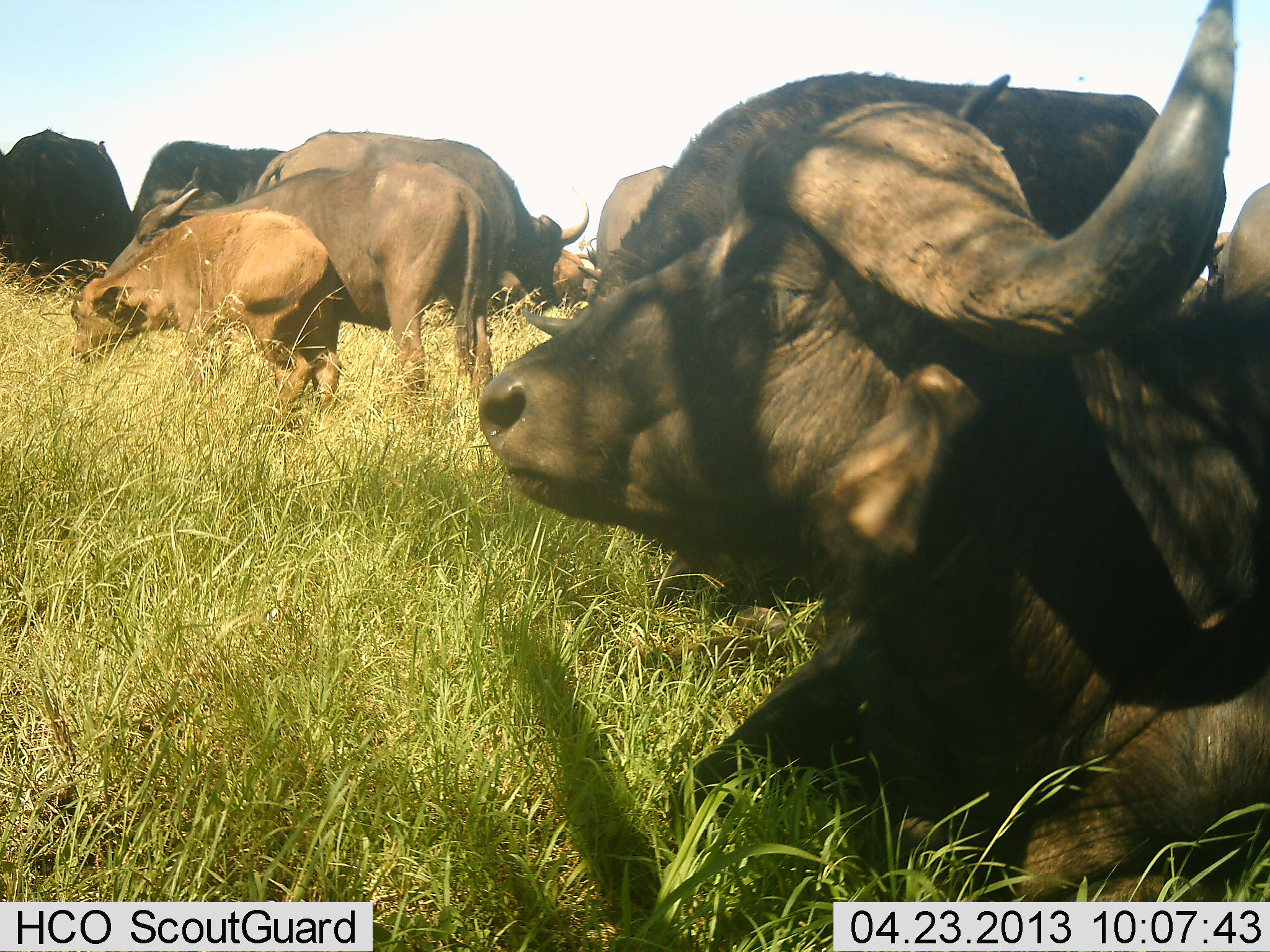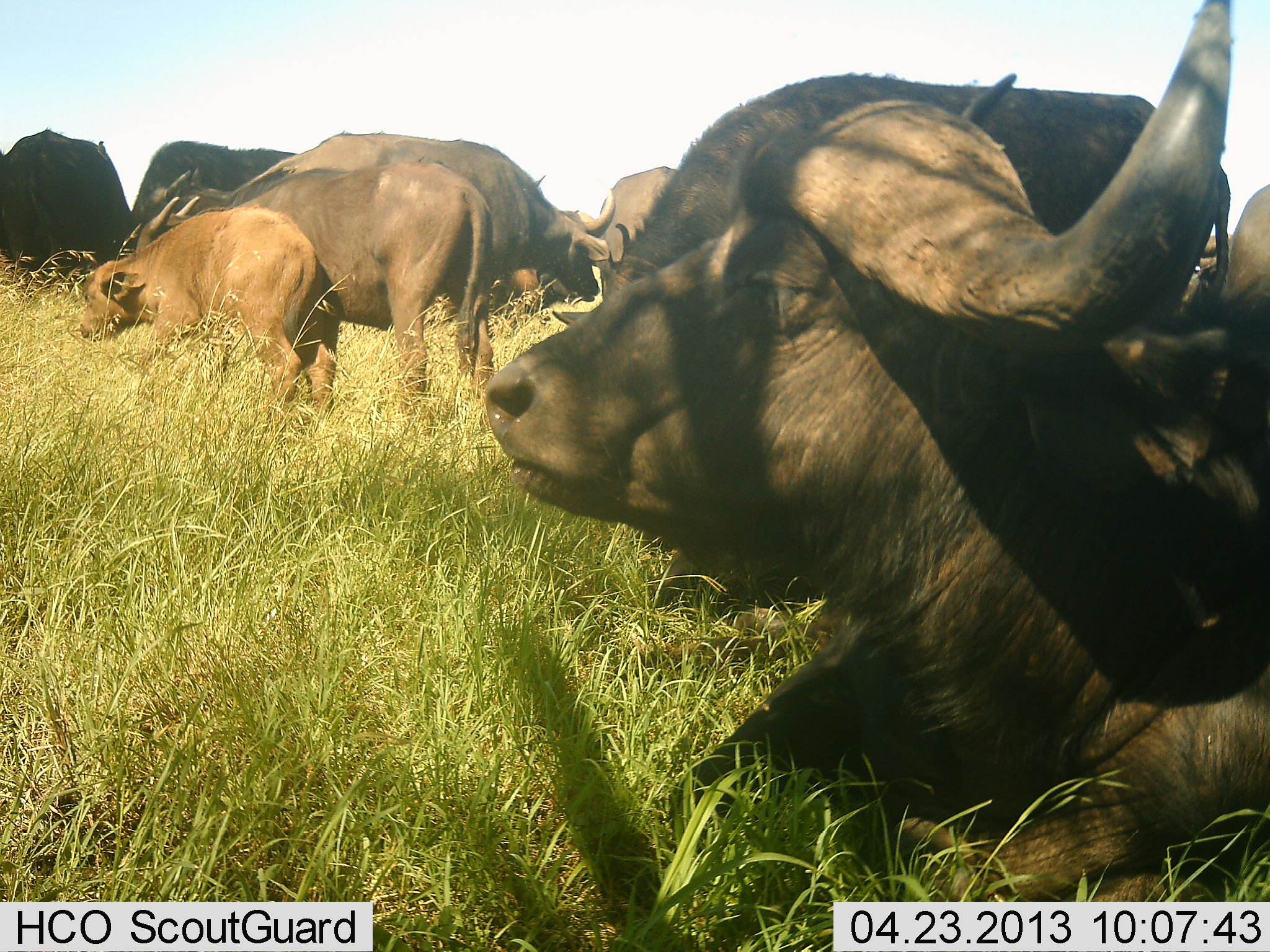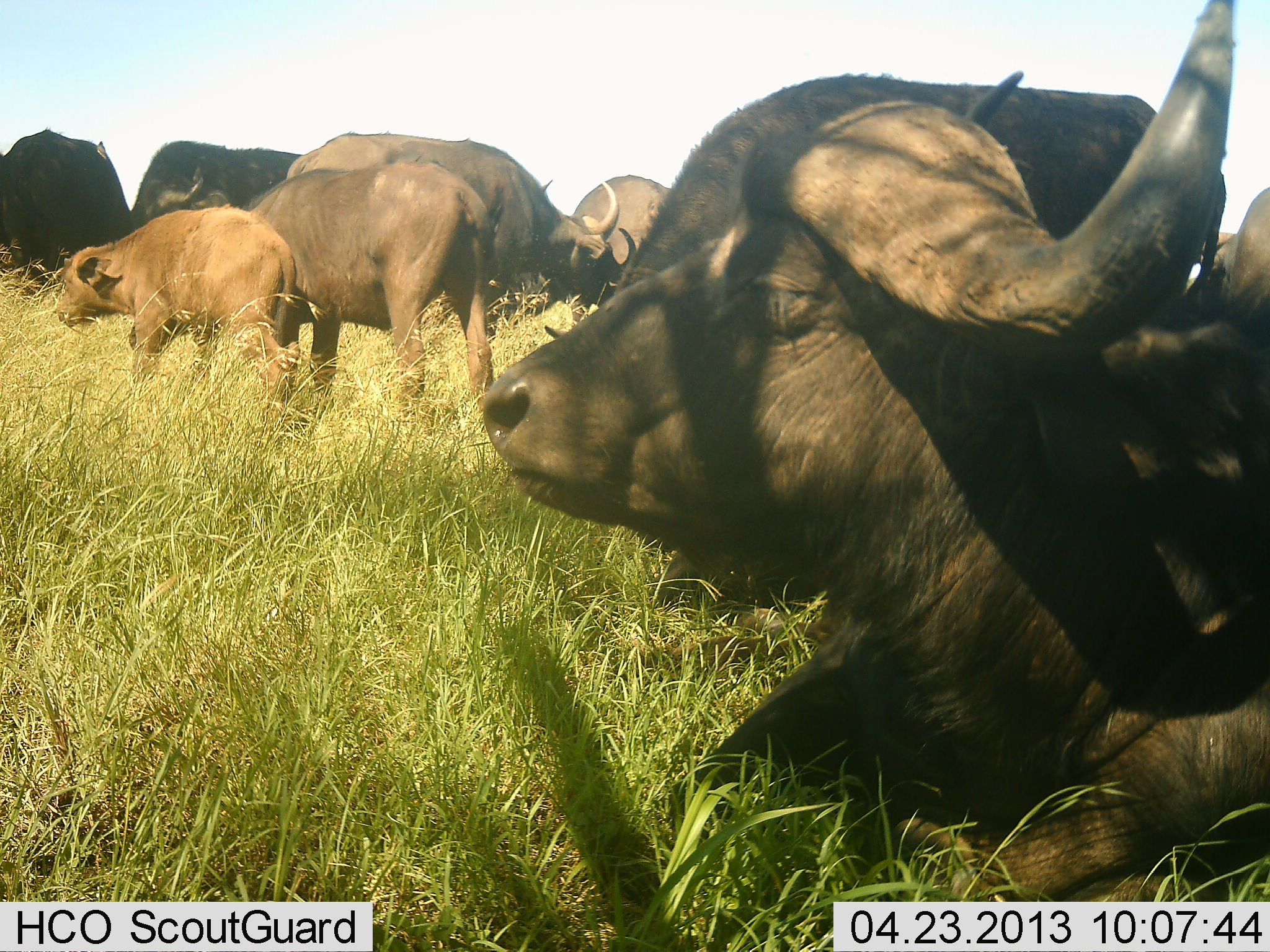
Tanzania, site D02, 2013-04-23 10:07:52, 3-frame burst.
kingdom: Animalia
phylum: Chordata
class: Mammalia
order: Artiodactyla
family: Bovidae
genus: Syncerus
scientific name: Syncerus caffer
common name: cape buffalo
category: buffalo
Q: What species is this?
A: Buffalo (cape buffalo) (Syncerus caffer).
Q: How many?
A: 9.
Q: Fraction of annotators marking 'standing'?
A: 62%.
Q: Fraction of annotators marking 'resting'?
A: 94%.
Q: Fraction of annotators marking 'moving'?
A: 12%.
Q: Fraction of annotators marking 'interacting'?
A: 3%.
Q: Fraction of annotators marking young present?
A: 71%.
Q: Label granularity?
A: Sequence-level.